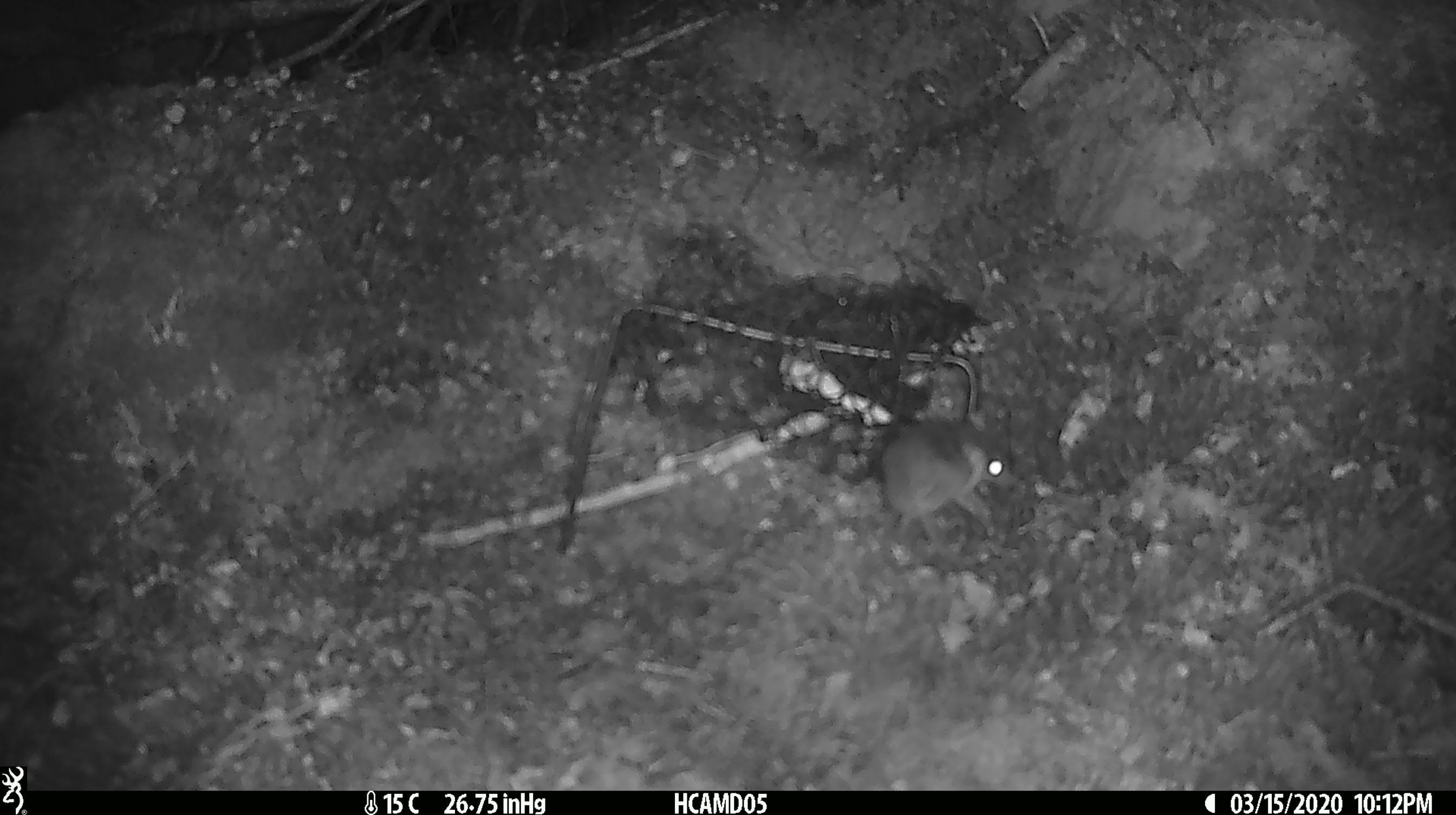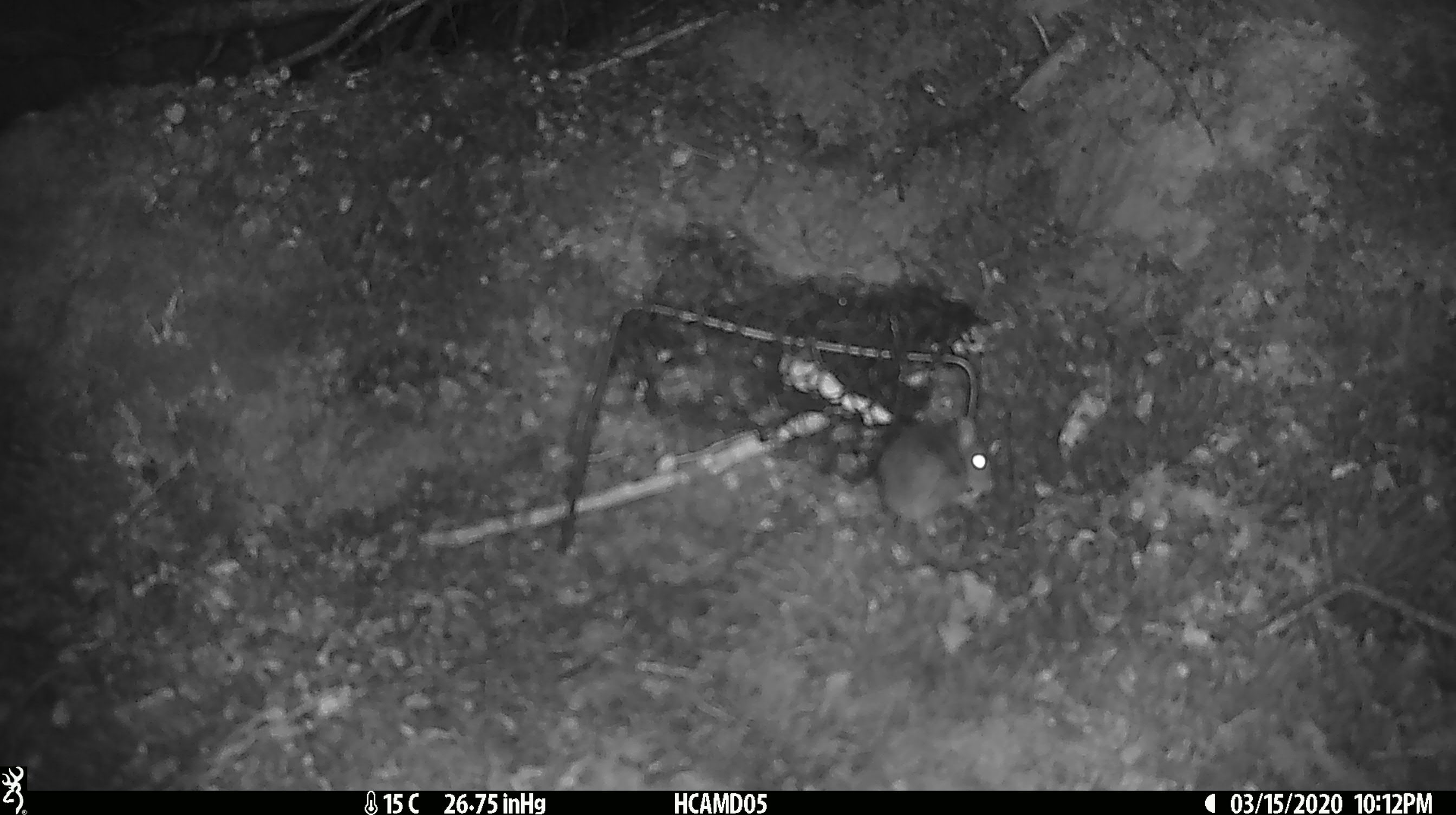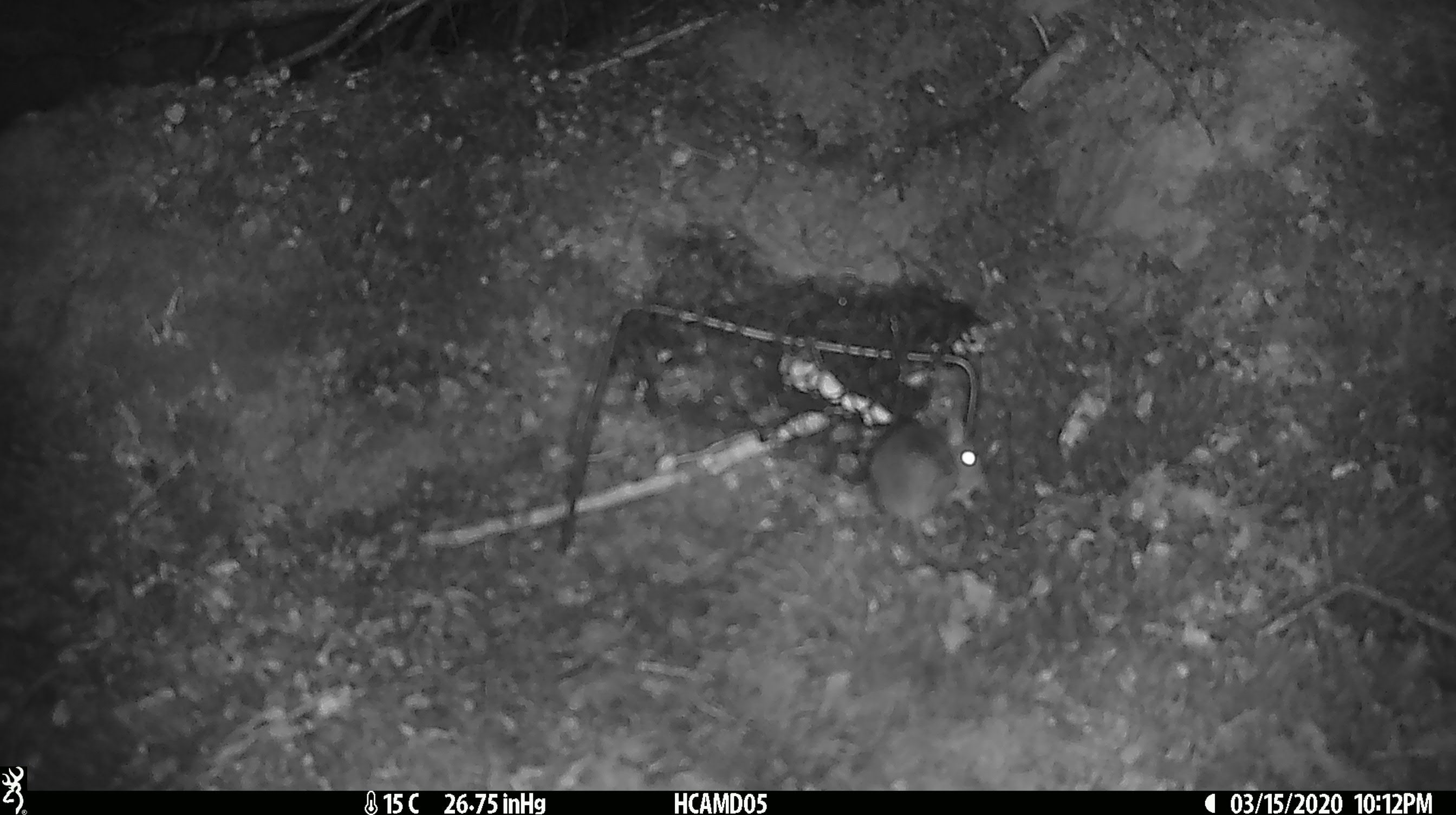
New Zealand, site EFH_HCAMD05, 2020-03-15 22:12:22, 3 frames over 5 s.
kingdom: Animalia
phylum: Chordata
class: Mammalia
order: Rodentia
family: Muridae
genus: Mus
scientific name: Mus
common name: mouse